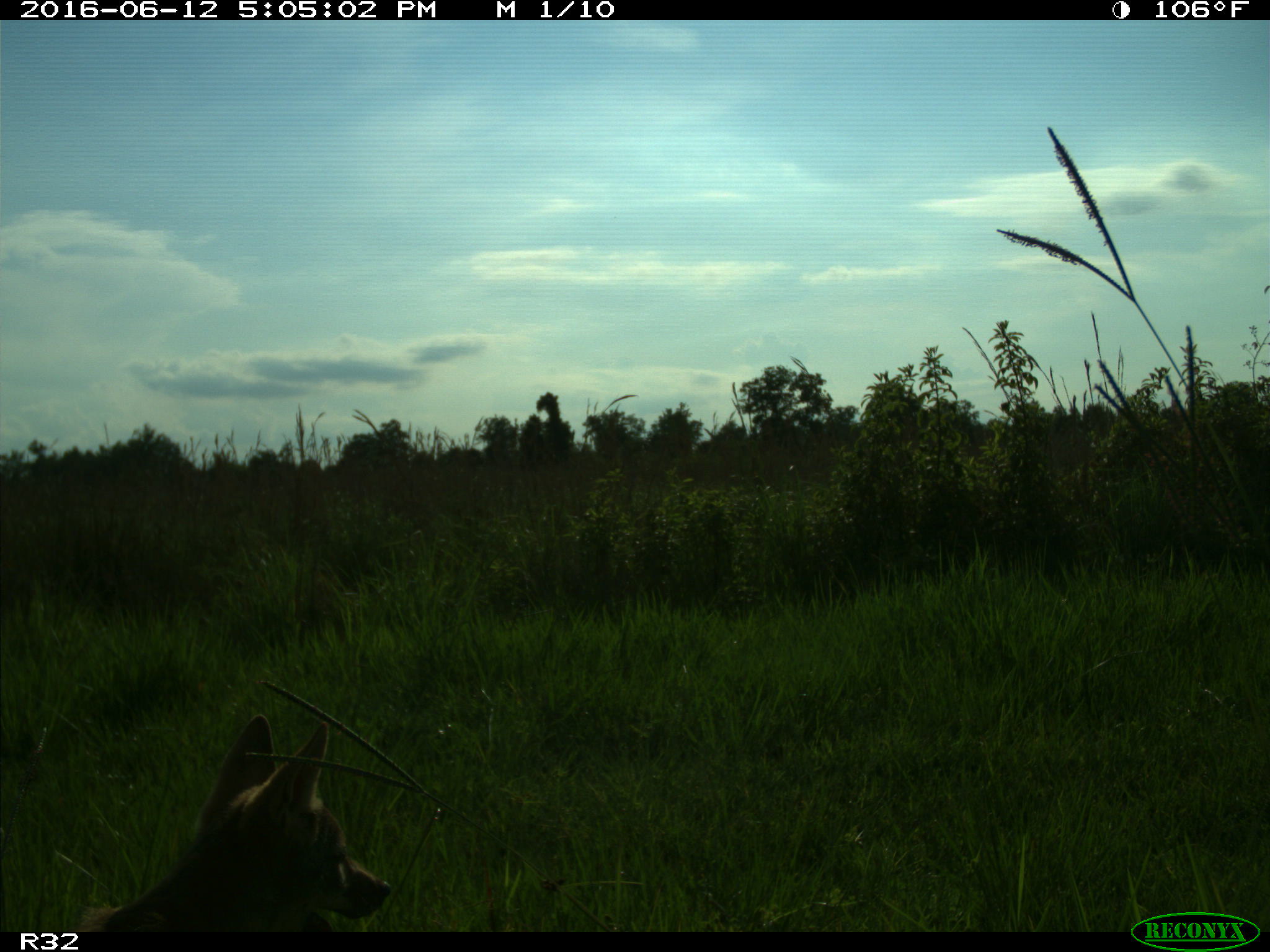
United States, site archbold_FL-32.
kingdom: Animalia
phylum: Chordata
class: Mammalia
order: Carnivora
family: Canidae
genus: Canis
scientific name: Canis latrans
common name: coyote